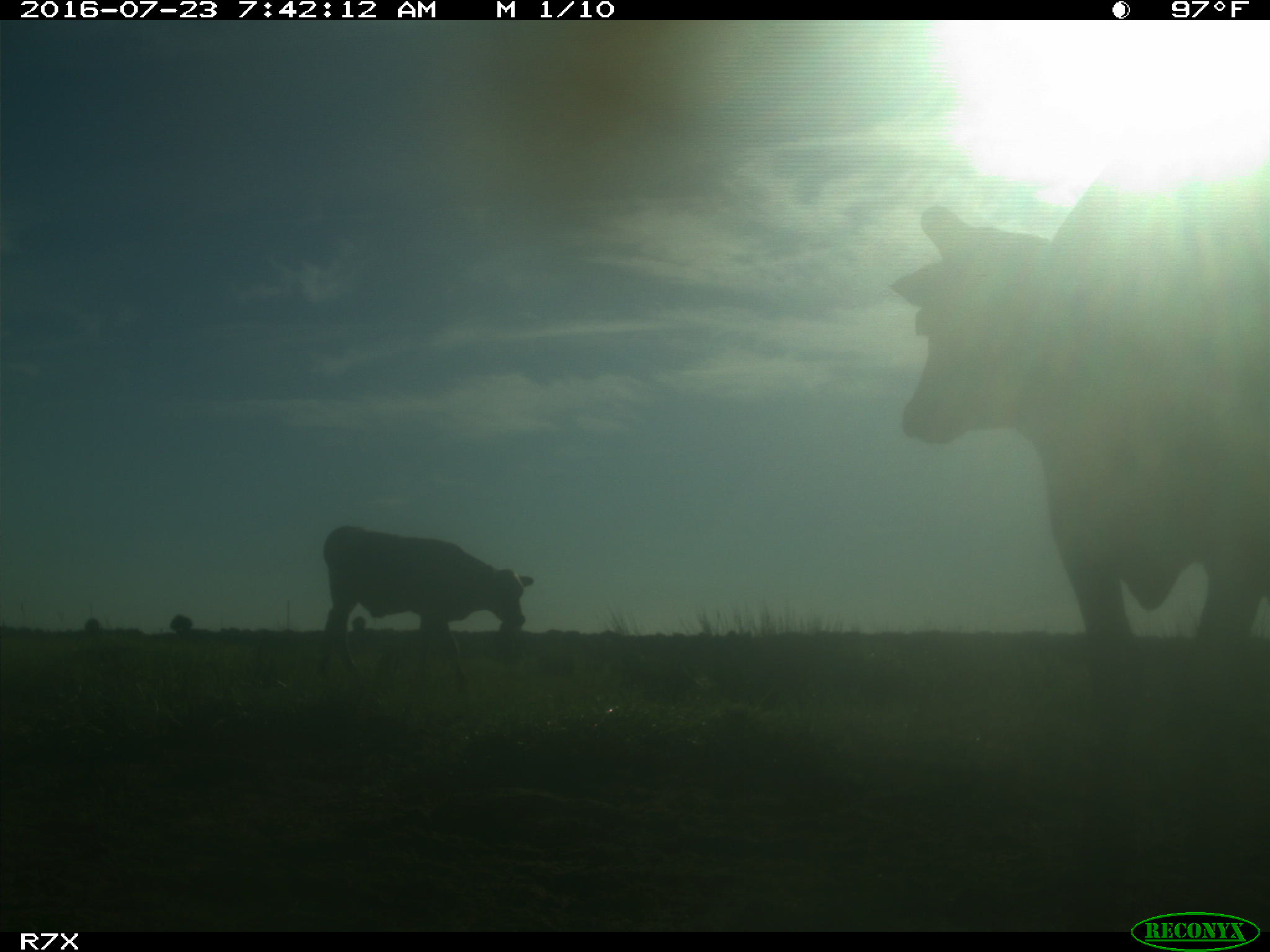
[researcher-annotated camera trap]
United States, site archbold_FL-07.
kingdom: Animalia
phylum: Chordata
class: Mammalia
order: Artiodactyla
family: Bovidae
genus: Bos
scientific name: Bos taurus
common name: domestic cow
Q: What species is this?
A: Bos taurus (domestic cow).